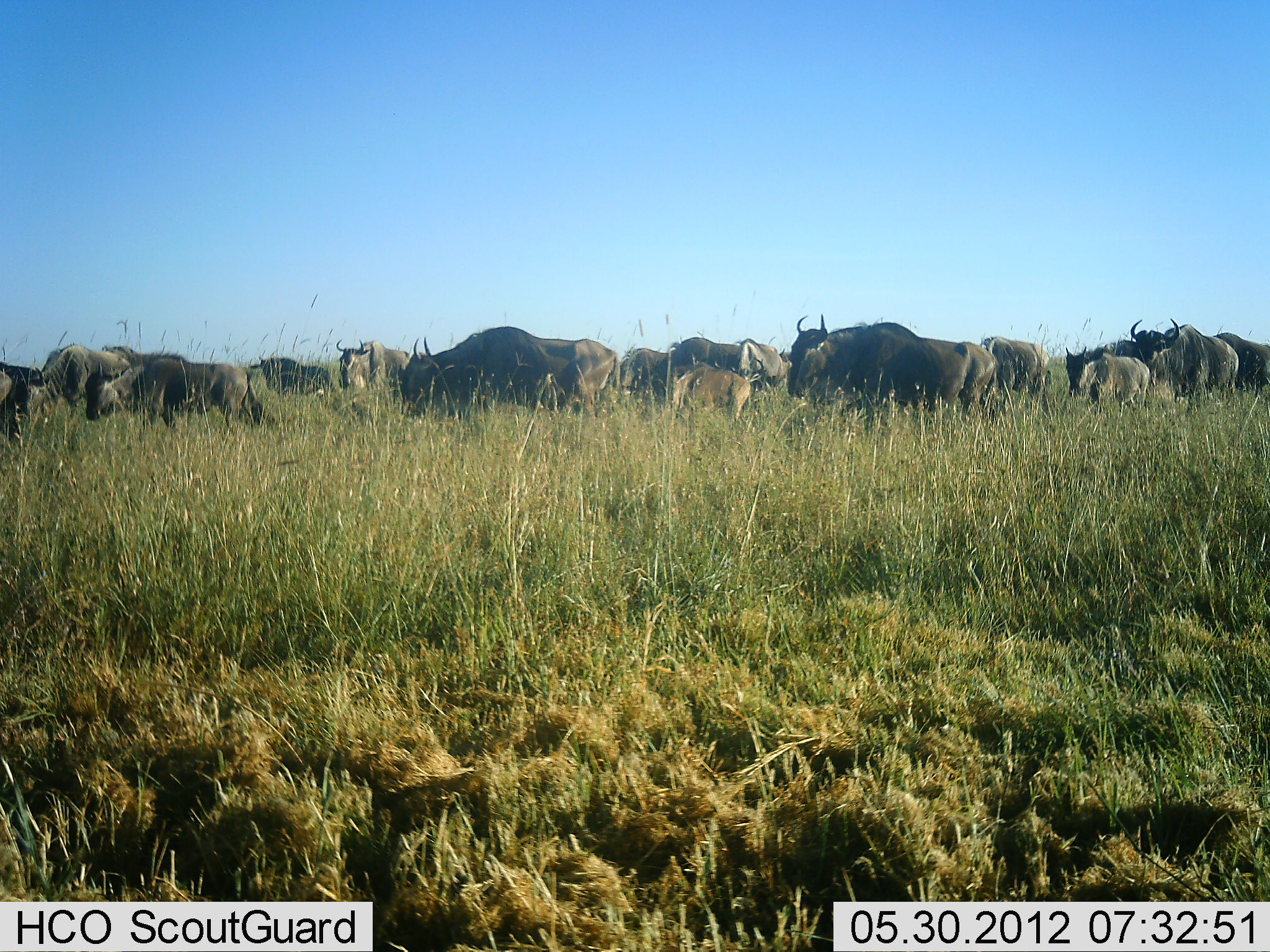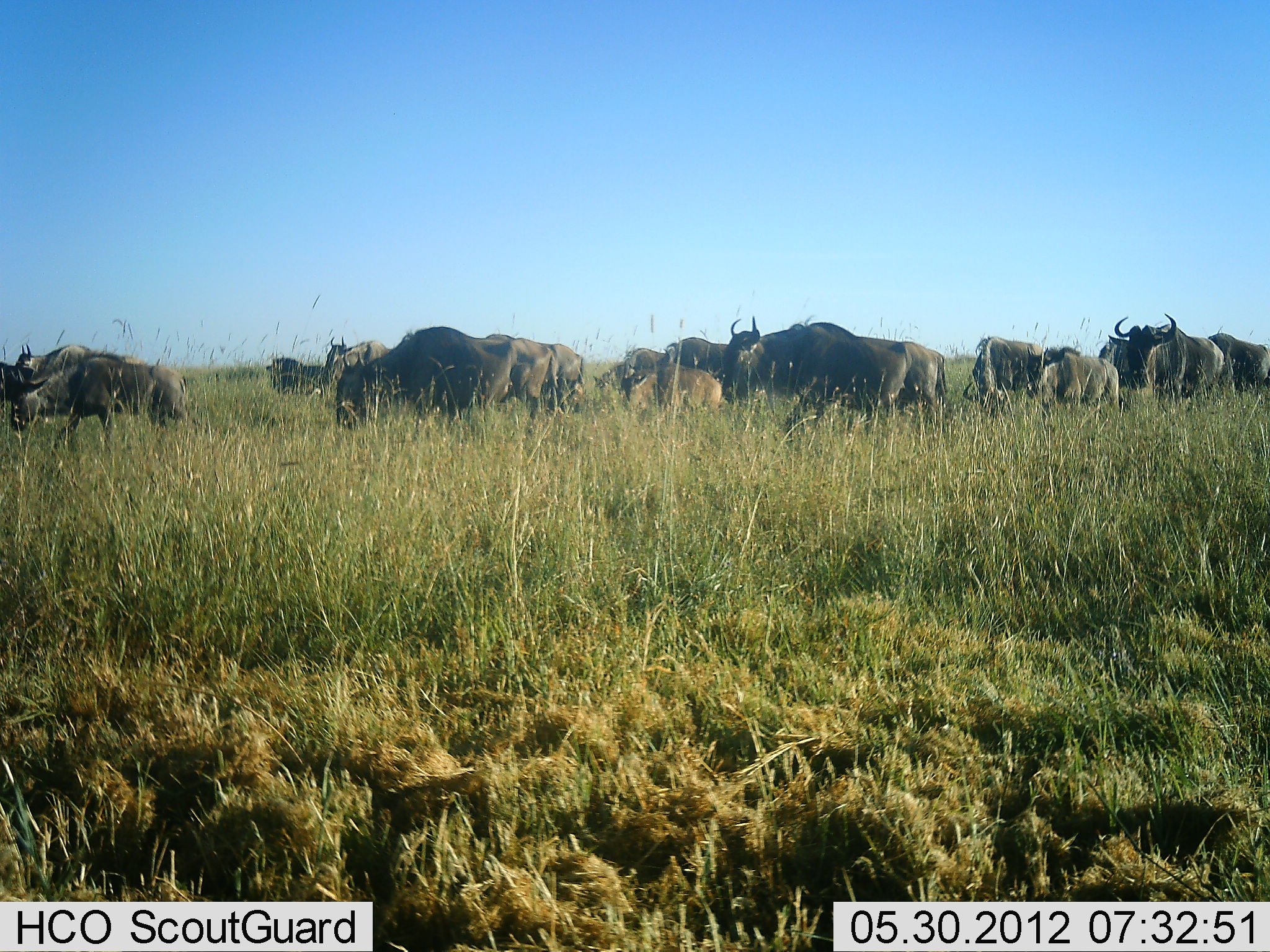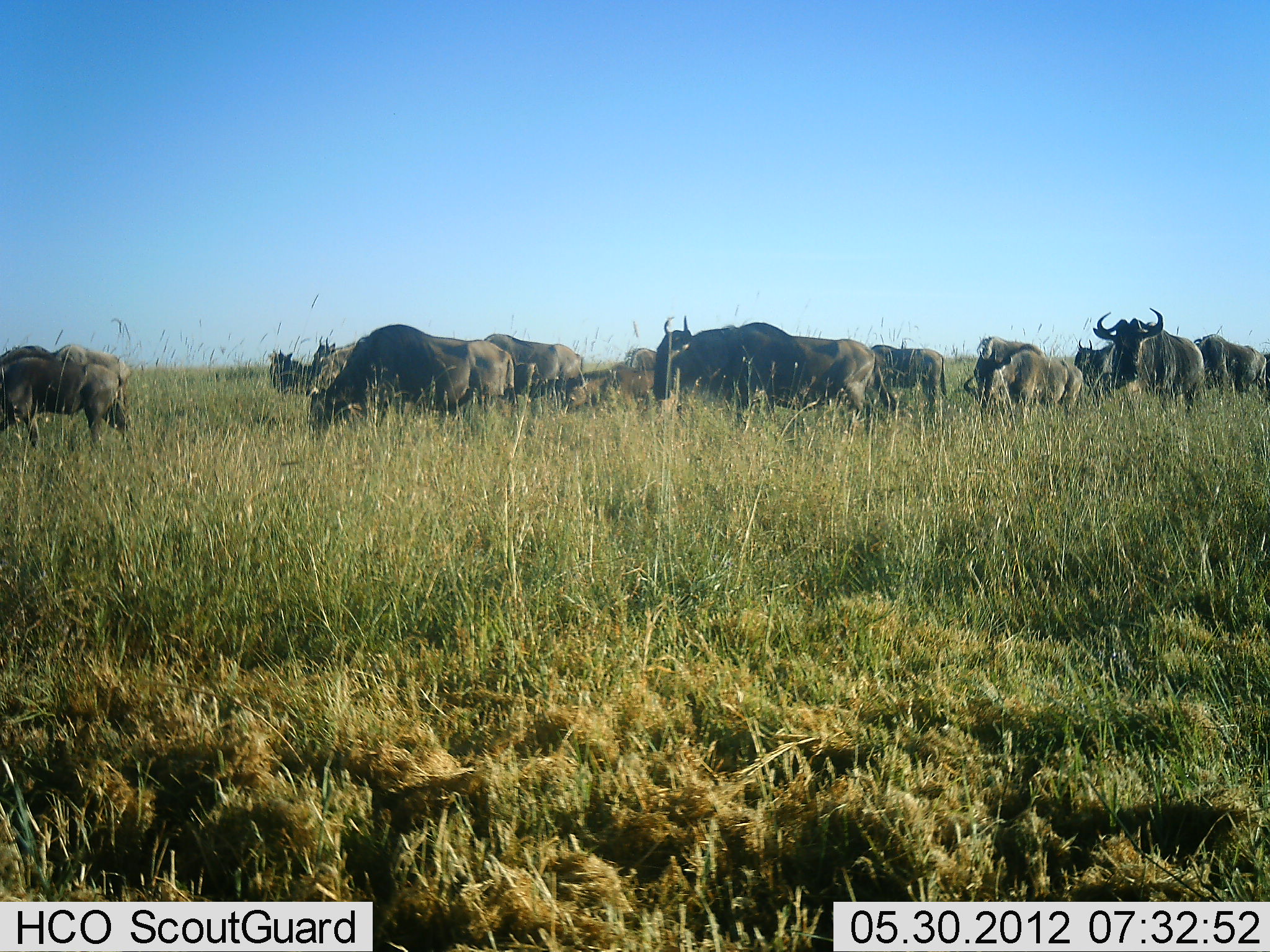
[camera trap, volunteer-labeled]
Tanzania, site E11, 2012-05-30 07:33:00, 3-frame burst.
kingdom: Animalia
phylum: Chordata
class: Mammalia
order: Artiodactyla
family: Bovidae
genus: Connochaetes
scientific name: Connochaetes taurinus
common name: blue wildebeest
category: wildebeest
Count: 11-50.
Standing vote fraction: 10%.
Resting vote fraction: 0%.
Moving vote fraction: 100%.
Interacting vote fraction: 0%.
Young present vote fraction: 50%.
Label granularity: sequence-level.